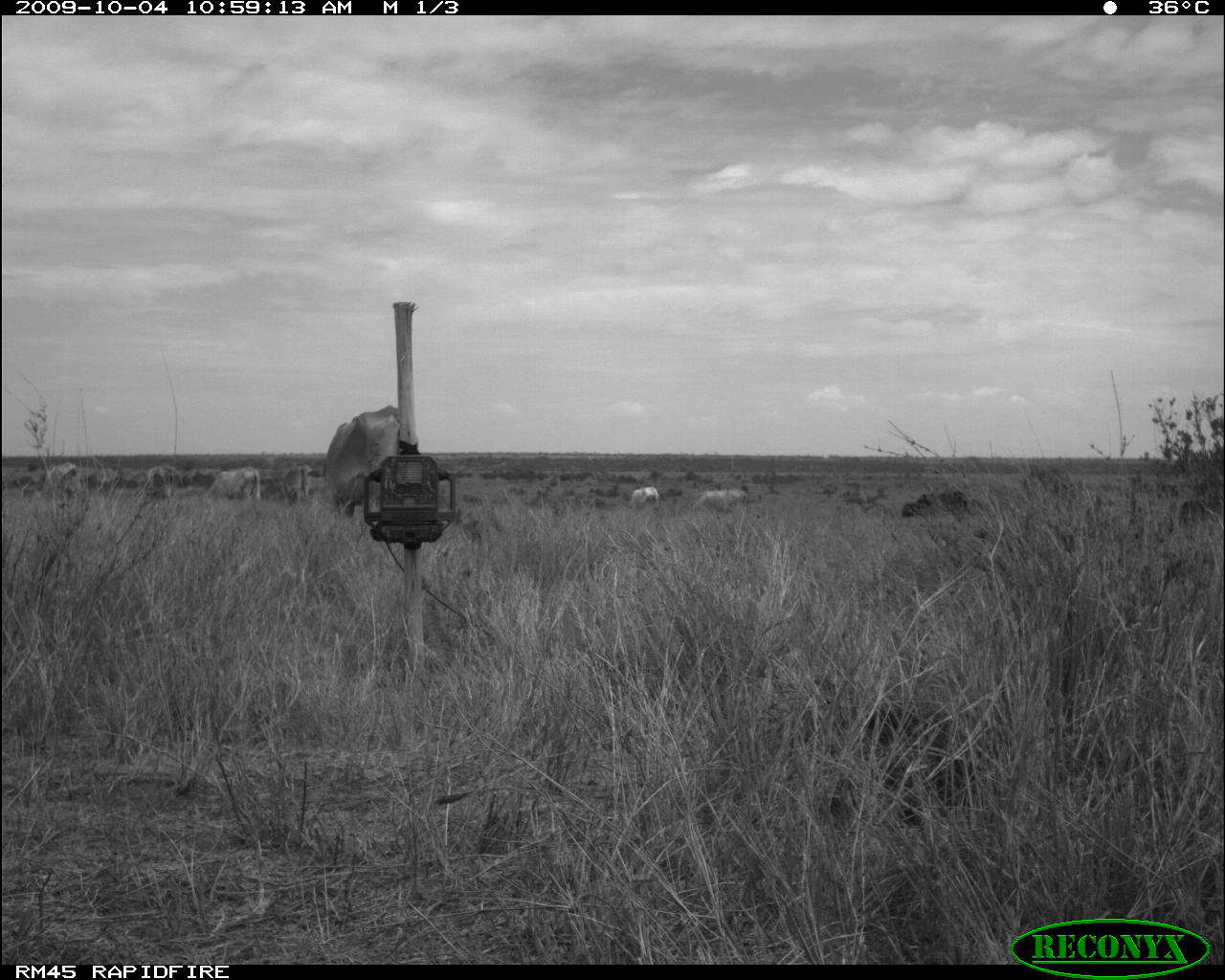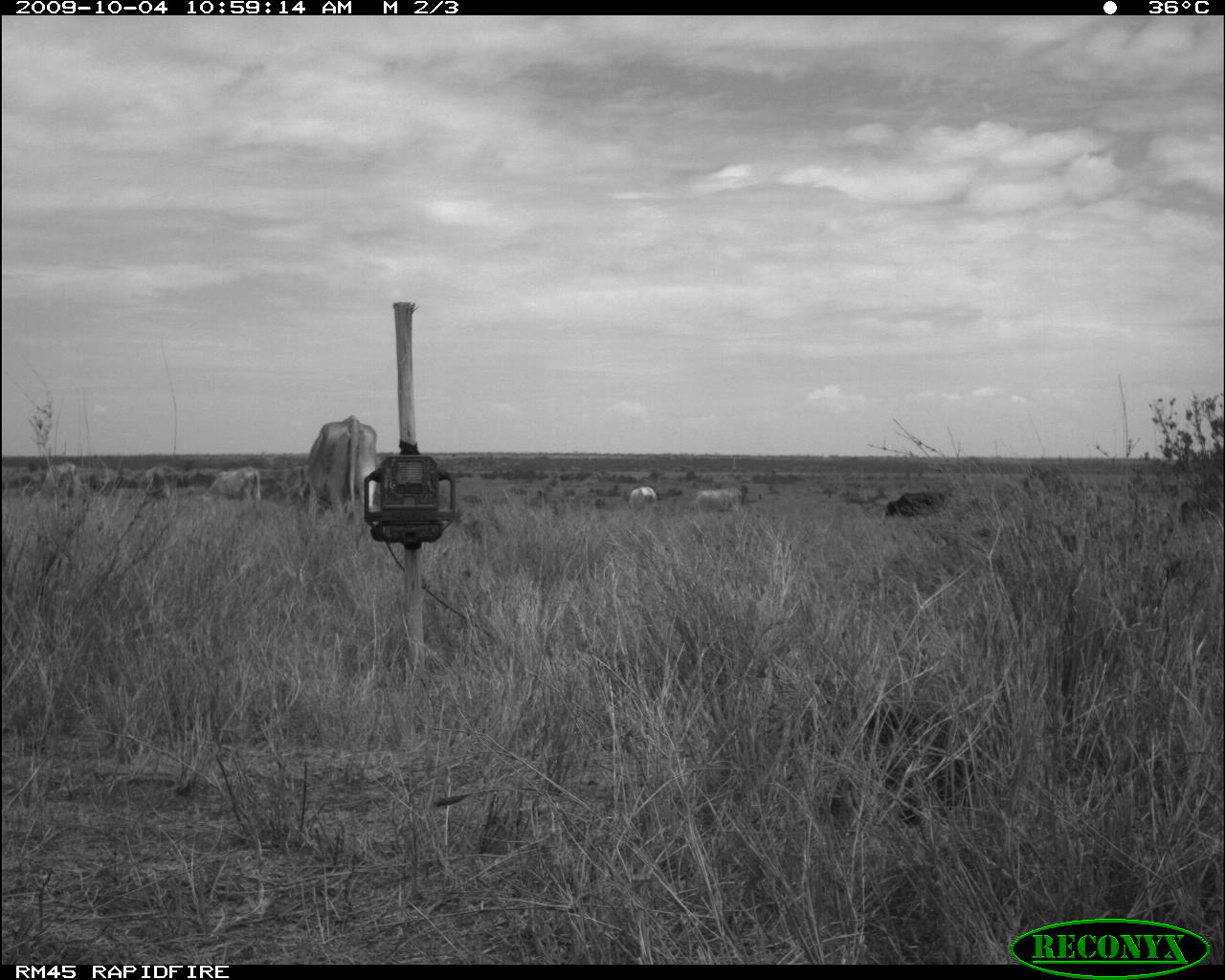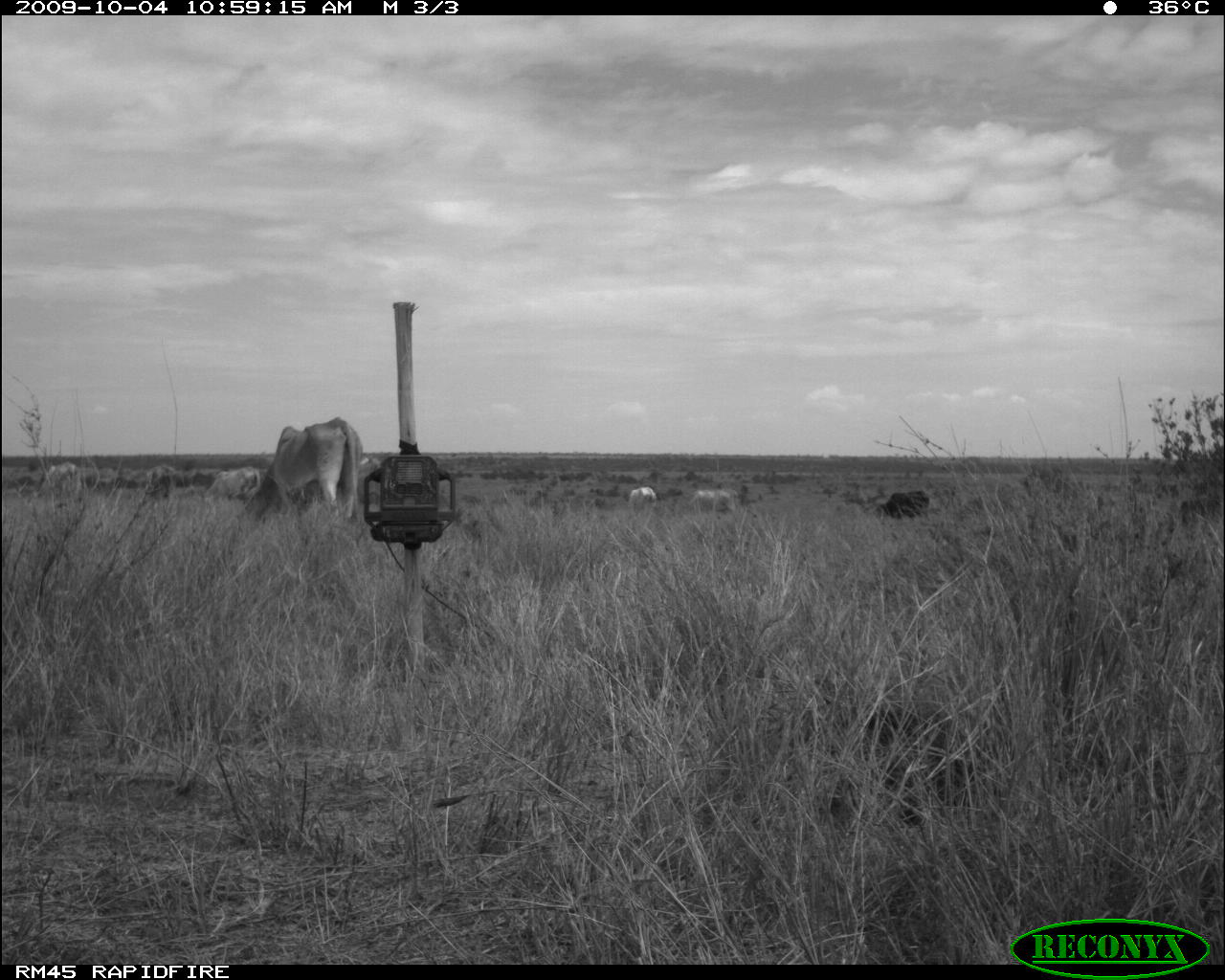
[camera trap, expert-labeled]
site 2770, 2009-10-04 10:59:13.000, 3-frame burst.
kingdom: Animalia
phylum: Chordata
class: Mammalia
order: Artiodactyla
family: Bovidae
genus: Bos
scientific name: Bos taurus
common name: domestic cattle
Bos taurus (domestic cattle), count 7.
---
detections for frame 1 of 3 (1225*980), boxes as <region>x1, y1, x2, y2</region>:
bos taurus: <region>900, 489, 974, 524</region>; <region>1172, 494, 1225, 530</region>; <region>693, 488, 748, 518</region>; <region>631, 486, 661, 510</region>
group: <region>2, 404, 400, 516</region>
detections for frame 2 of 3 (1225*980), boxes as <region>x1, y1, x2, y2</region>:
bos taurus: <region>885, 491, 946, 519</region>; <region>692, 489, 741, 510</region>; <region>627, 484, 658, 510</region>
group: <region>0, 411, 378, 521</region>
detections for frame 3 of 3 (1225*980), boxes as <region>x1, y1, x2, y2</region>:
bos taurus: <region>877, 490, 931, 519</region>; <region>688, 490, 736, 512</region>; <region>628, 485, 657, 511</region>
group: <region>5, 410, 361, 524</region>